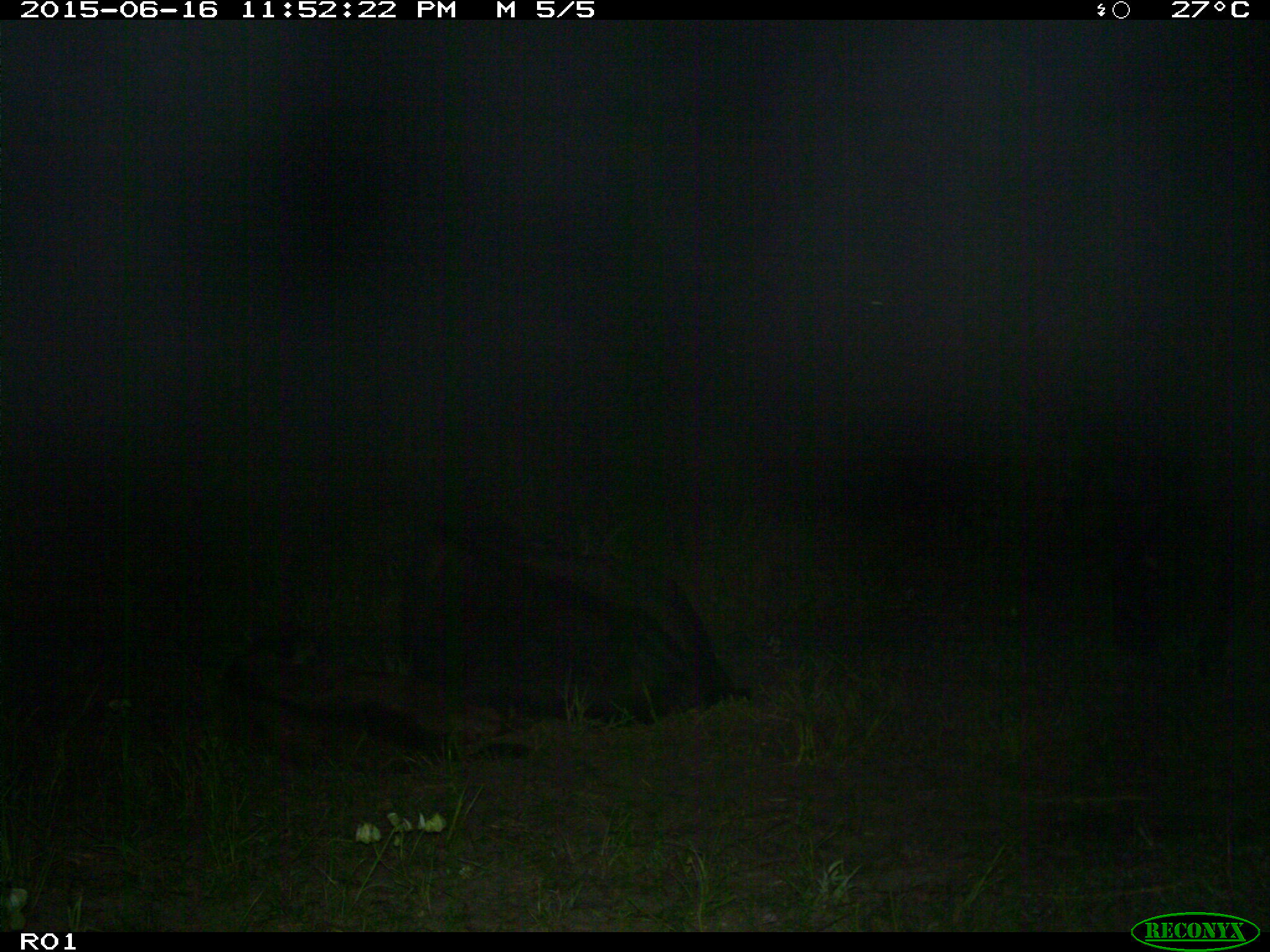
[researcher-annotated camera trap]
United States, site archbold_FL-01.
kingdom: Animalia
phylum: Chordata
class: Mammalia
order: Artiodactyla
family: Bovidae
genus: Bos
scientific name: Bos taurus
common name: domestic cow